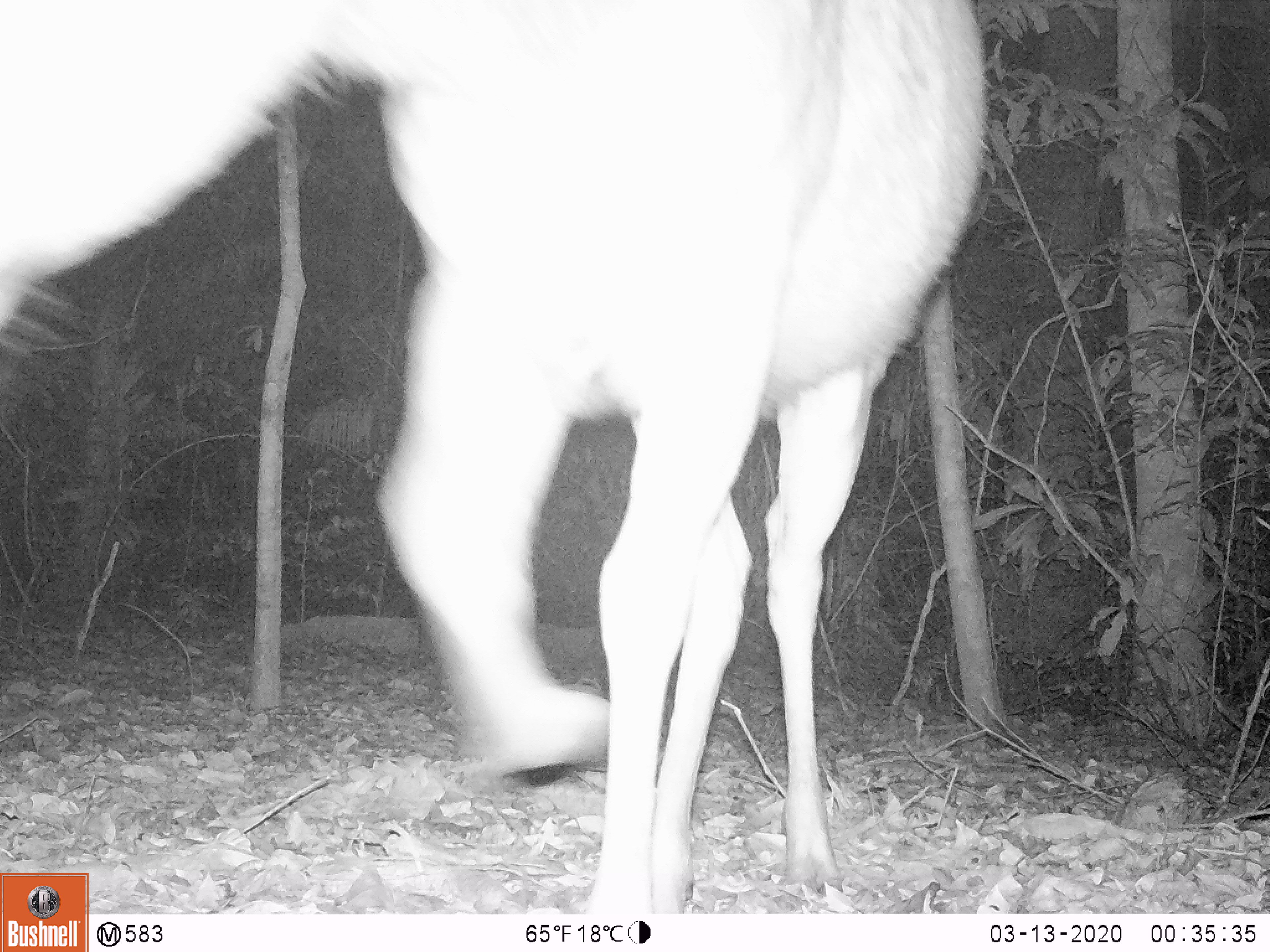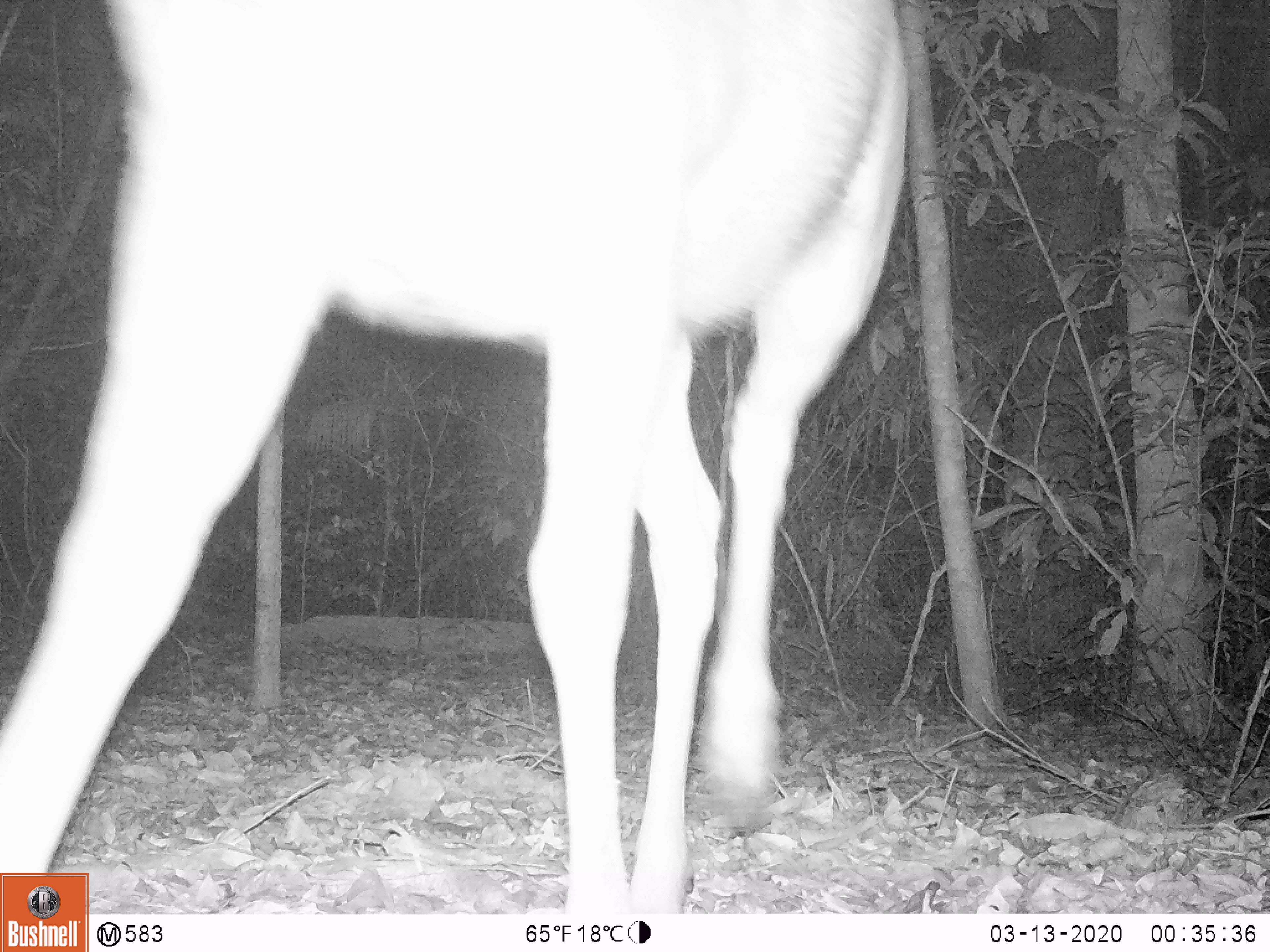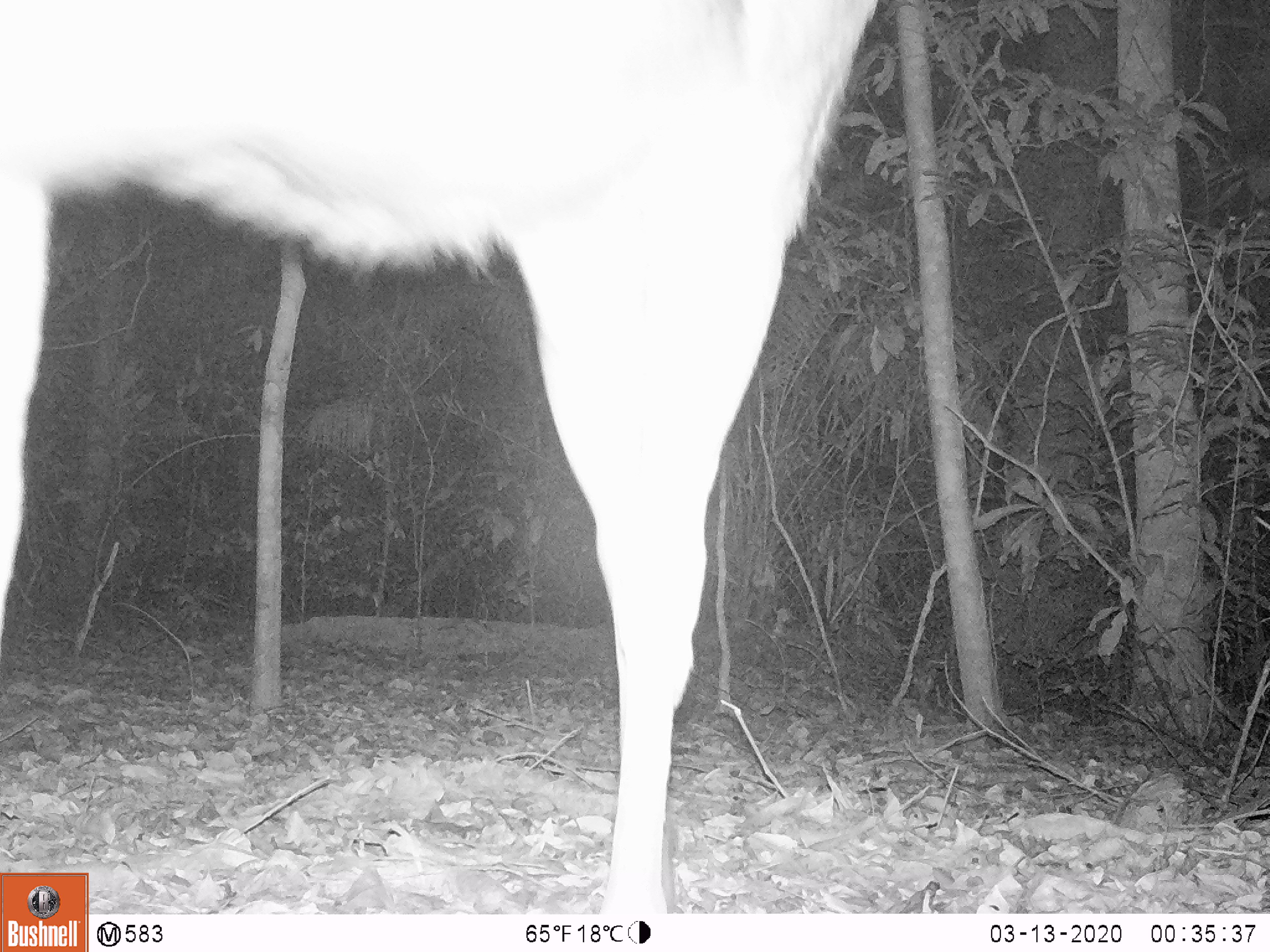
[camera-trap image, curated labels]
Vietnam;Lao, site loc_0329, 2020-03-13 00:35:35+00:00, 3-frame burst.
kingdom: Animalia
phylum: Chordata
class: Mammalia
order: Artiodactyla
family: Cervidae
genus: Rusa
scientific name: Rusa unicolor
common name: sambar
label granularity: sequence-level